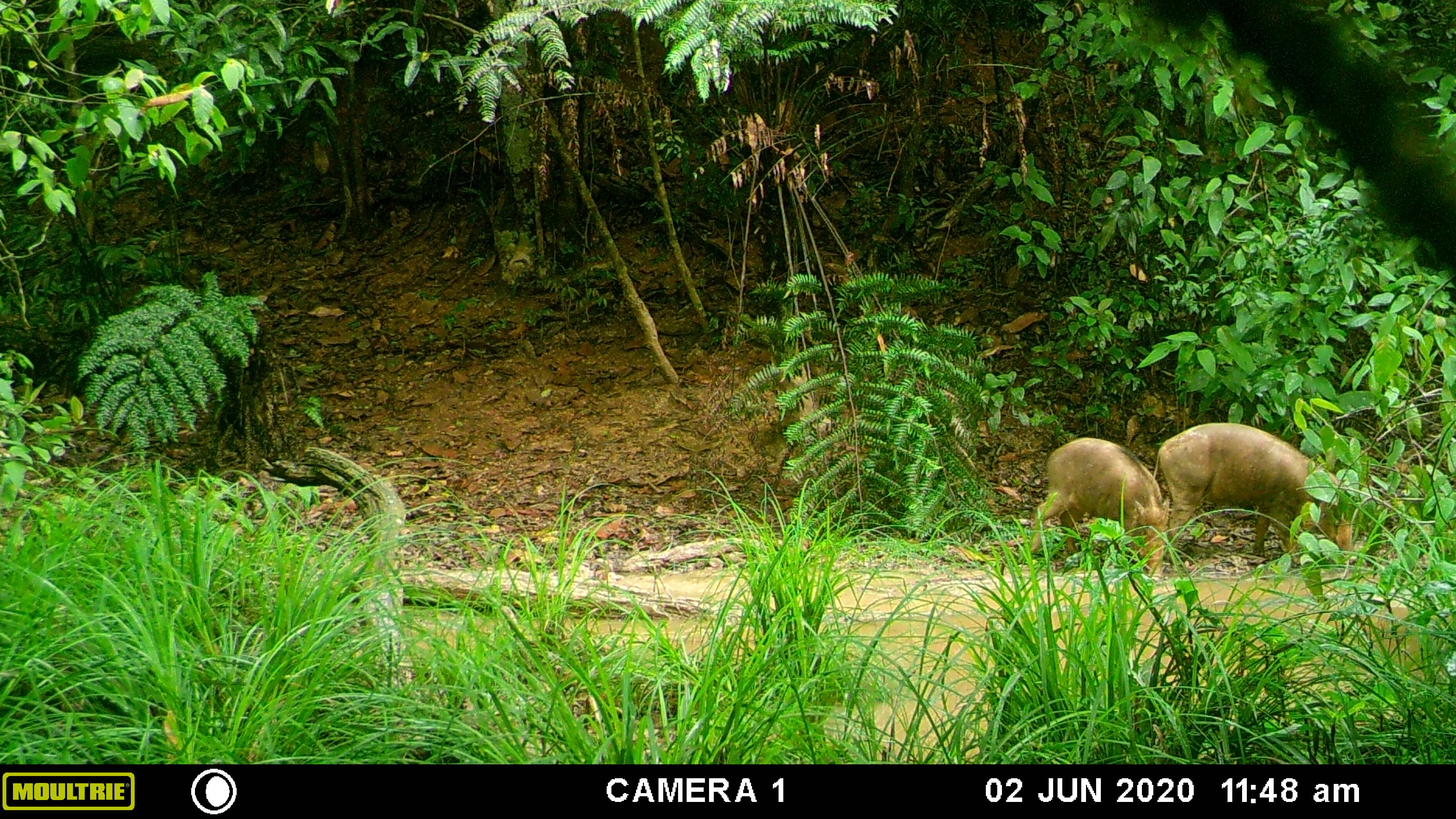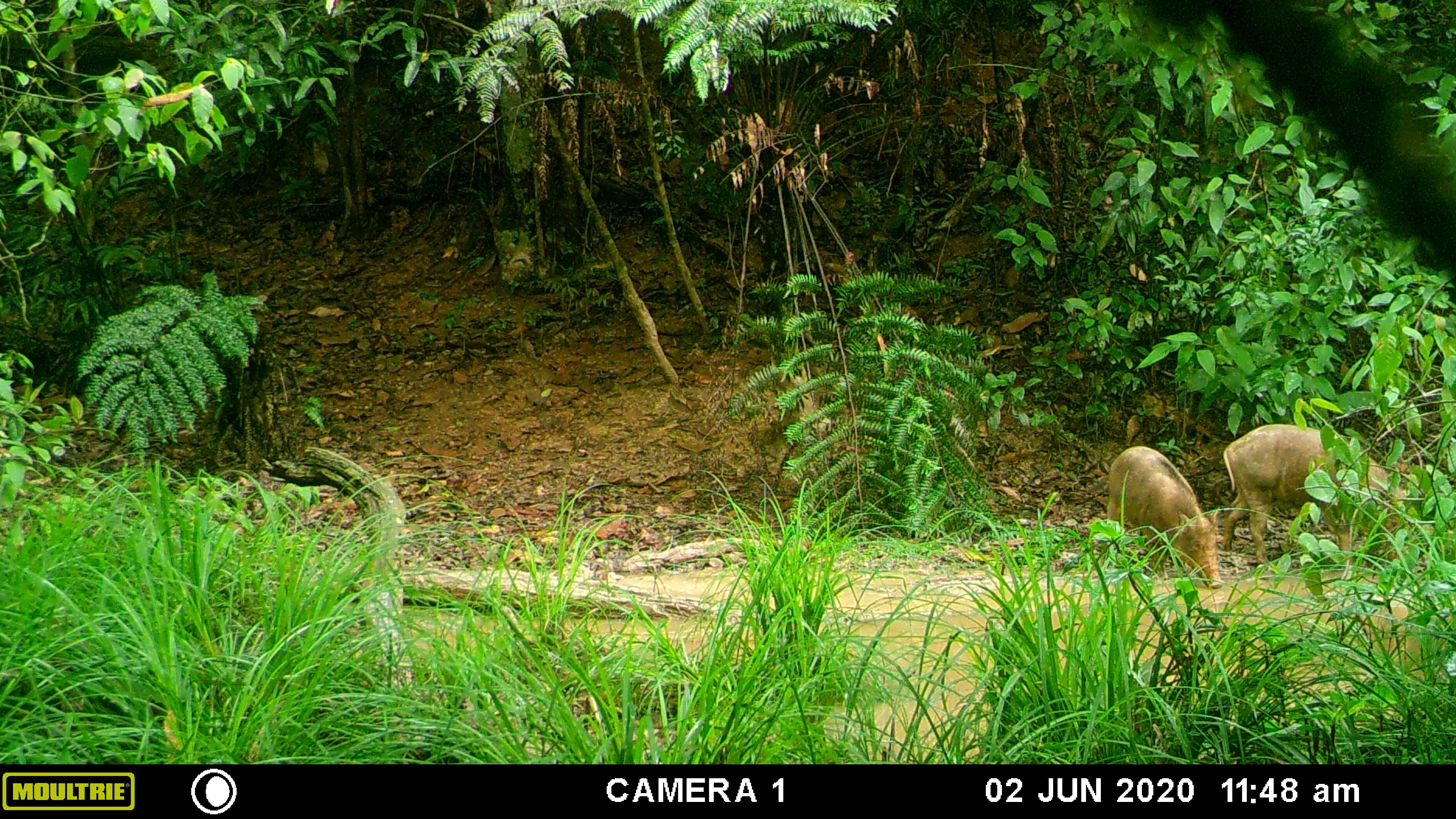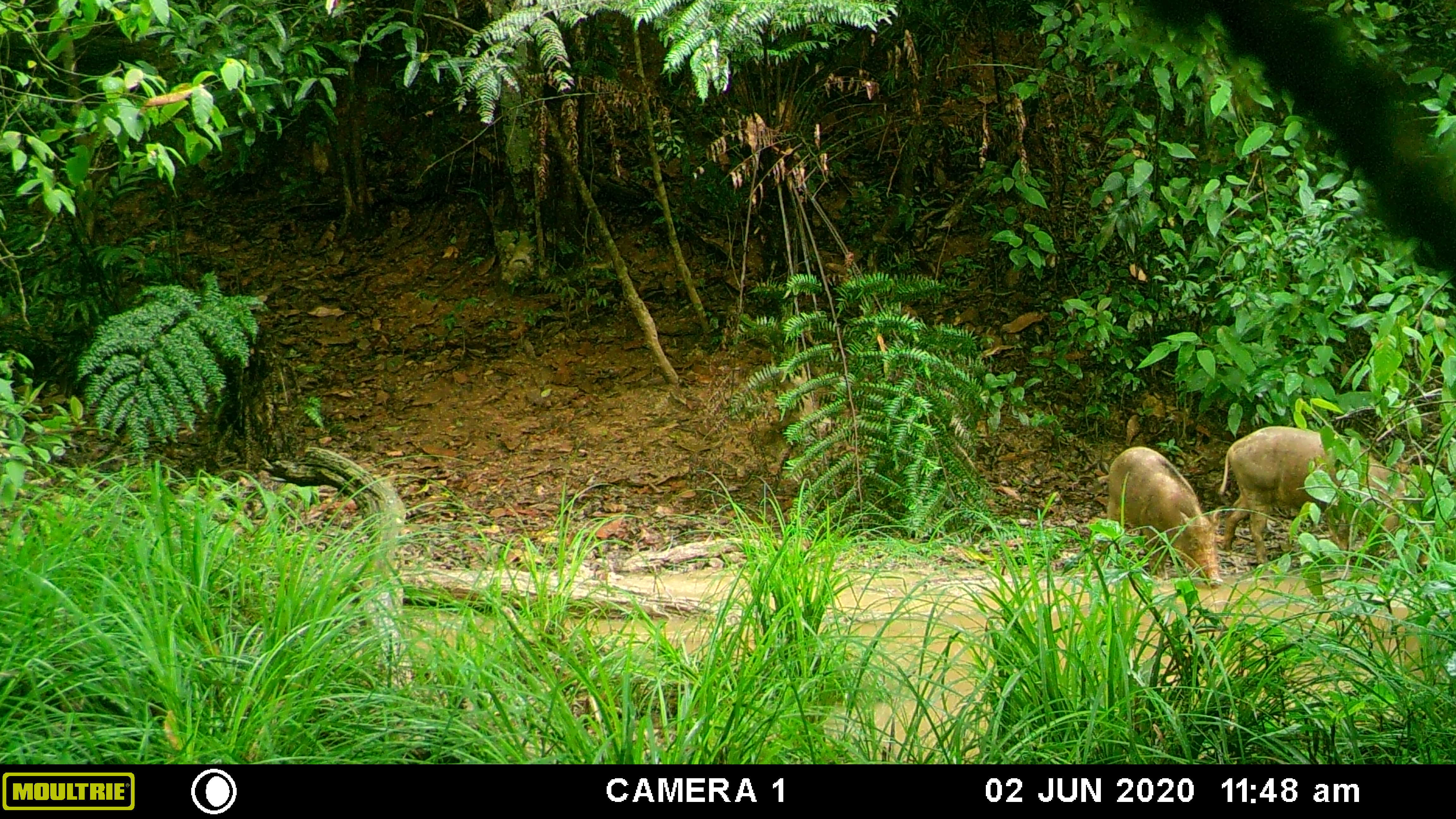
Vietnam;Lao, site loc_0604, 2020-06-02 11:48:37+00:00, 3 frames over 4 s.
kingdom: Animalia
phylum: Chordata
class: Mammalia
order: Artiodactyla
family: Suidae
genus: Sus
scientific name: Sus scrofa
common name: eurasian wild pig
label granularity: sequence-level